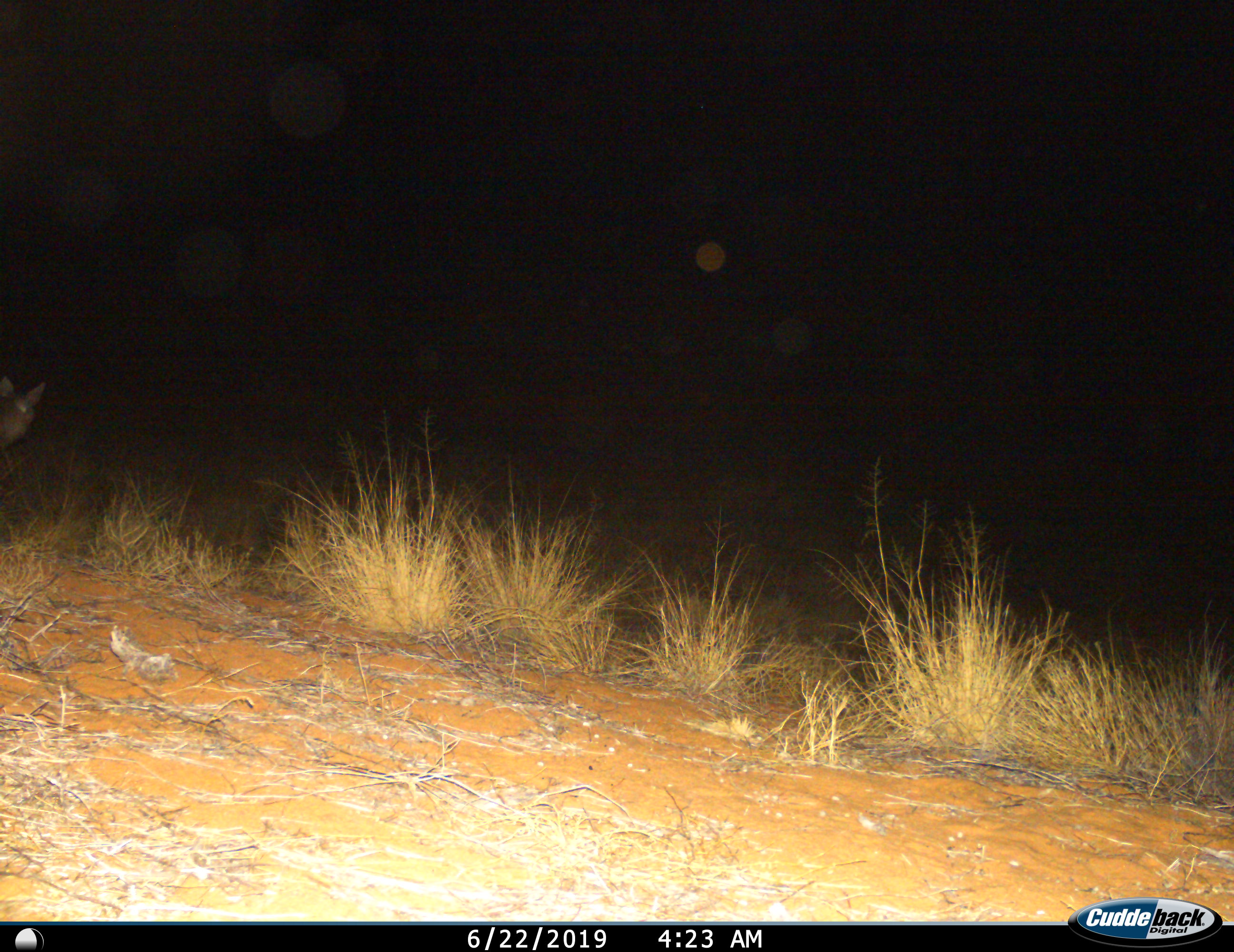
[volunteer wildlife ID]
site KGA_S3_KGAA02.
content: unidentified animal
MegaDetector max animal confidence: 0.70